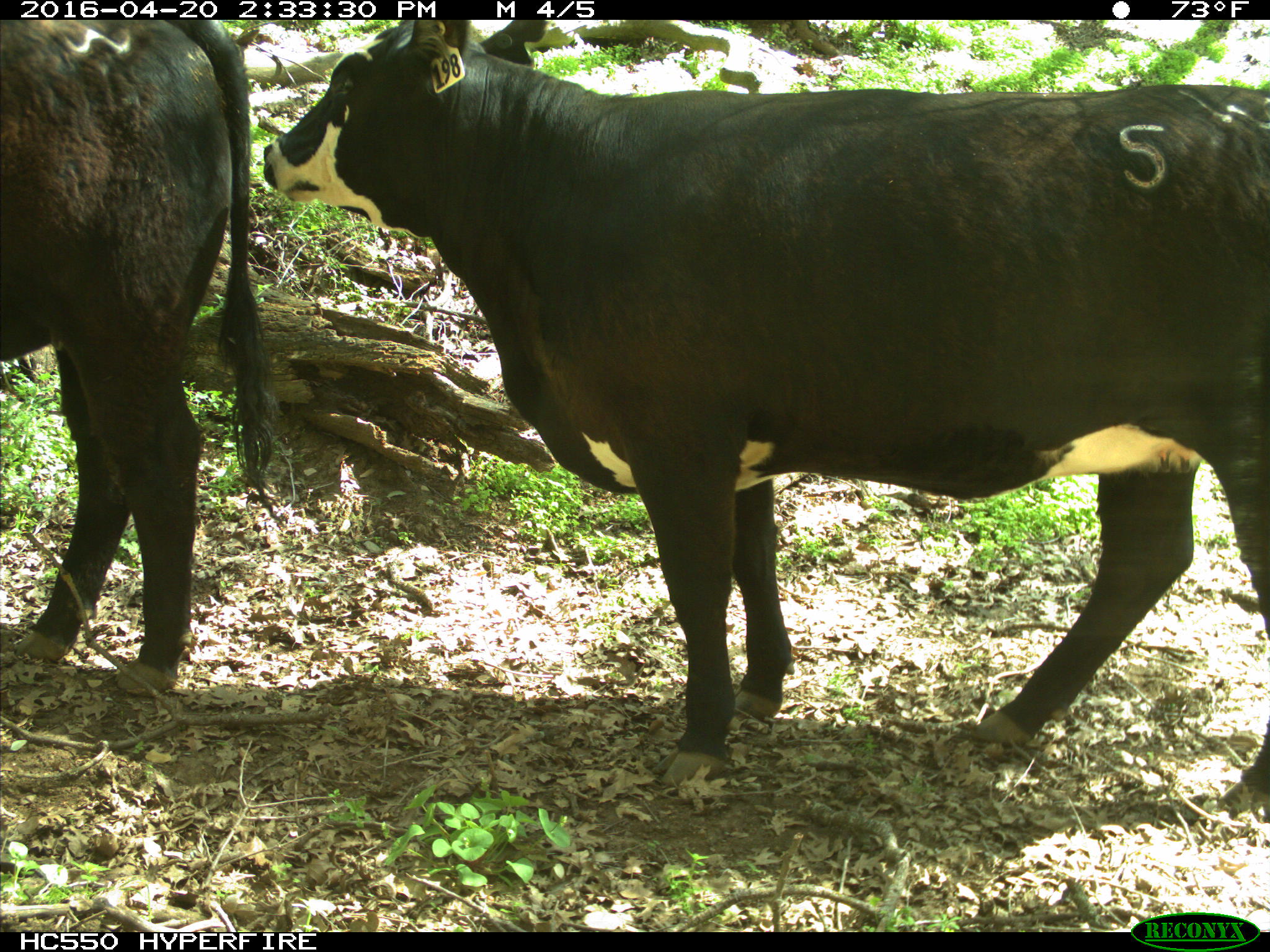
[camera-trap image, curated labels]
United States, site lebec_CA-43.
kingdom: Animalia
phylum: Chordata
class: Mammalia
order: Artiodactyla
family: Bovidae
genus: Bos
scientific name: Bos taurus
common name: domestic cow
Bos taurus (domestic cow).